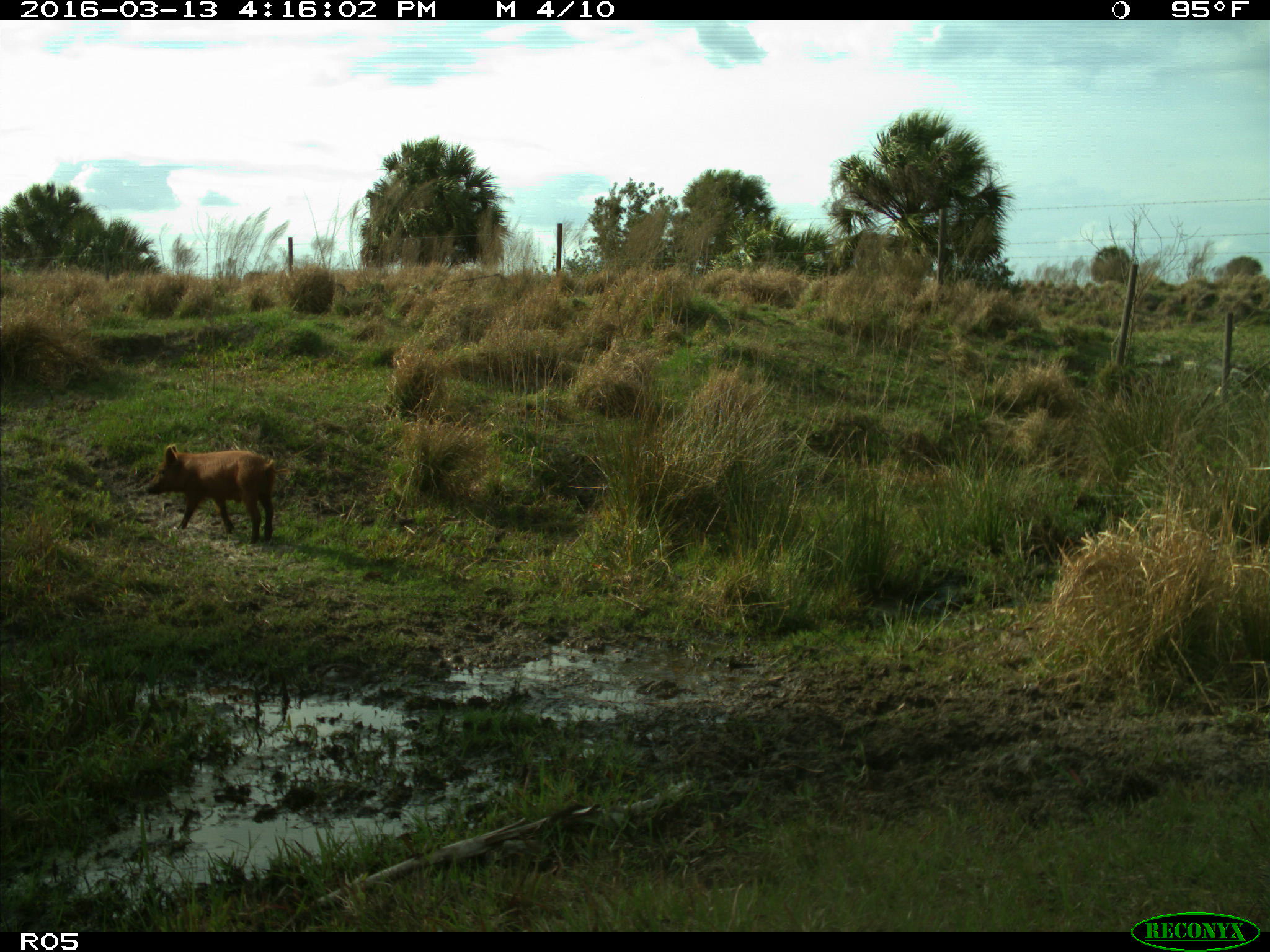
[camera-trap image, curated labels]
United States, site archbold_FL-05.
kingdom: Animalia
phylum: Chordata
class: Mammalia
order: Artiodactyla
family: Suidae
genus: Sus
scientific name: Sus scrofa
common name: wild boar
Sus scrofa (wild boar).